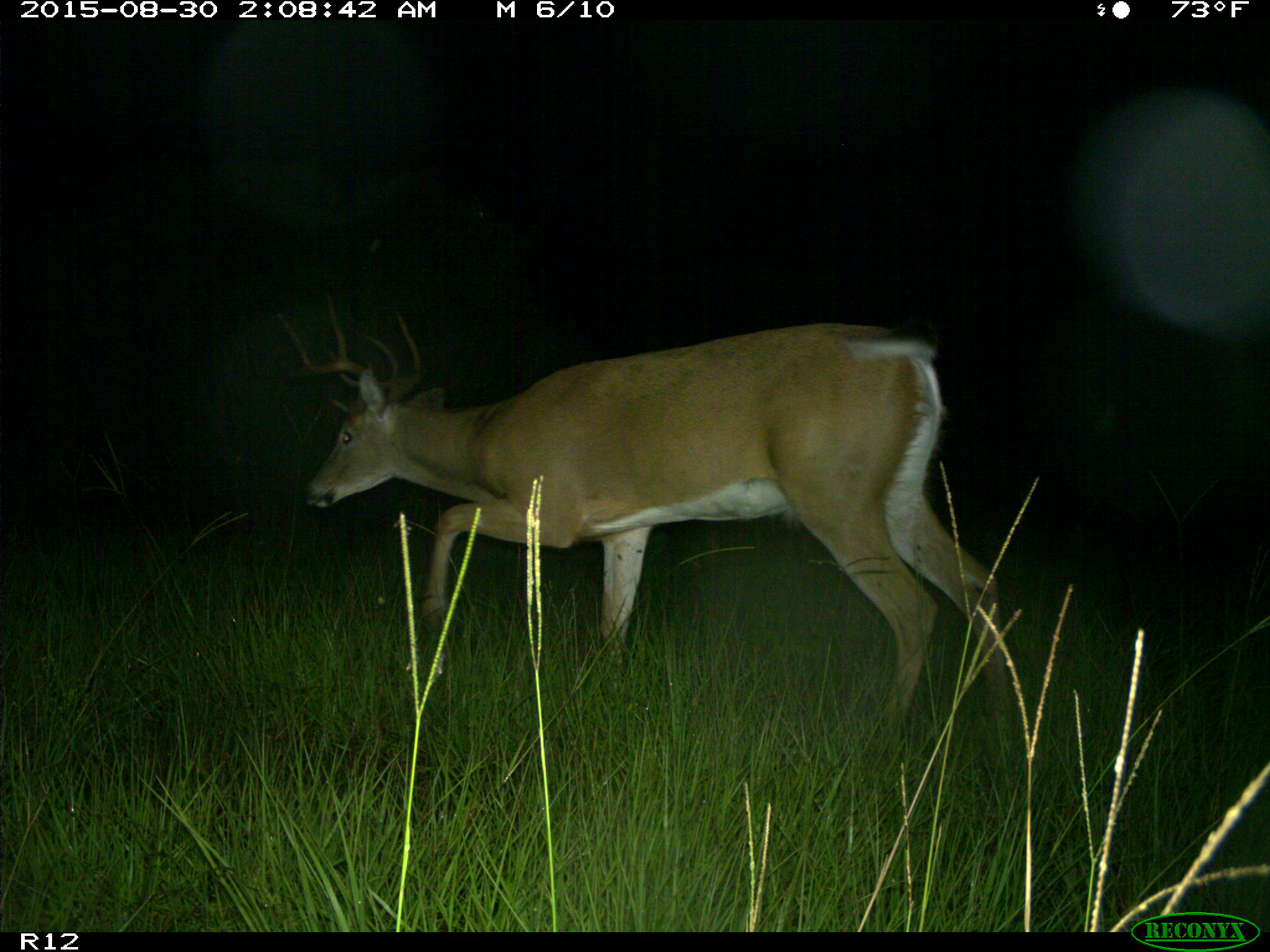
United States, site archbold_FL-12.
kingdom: Animalia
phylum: Chordata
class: Mammalia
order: Artiodactyla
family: Cervidae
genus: Odocoileus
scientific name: Odocoileus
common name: deer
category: unidentified deer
Unidentified deer (deer) (Odocoileus).